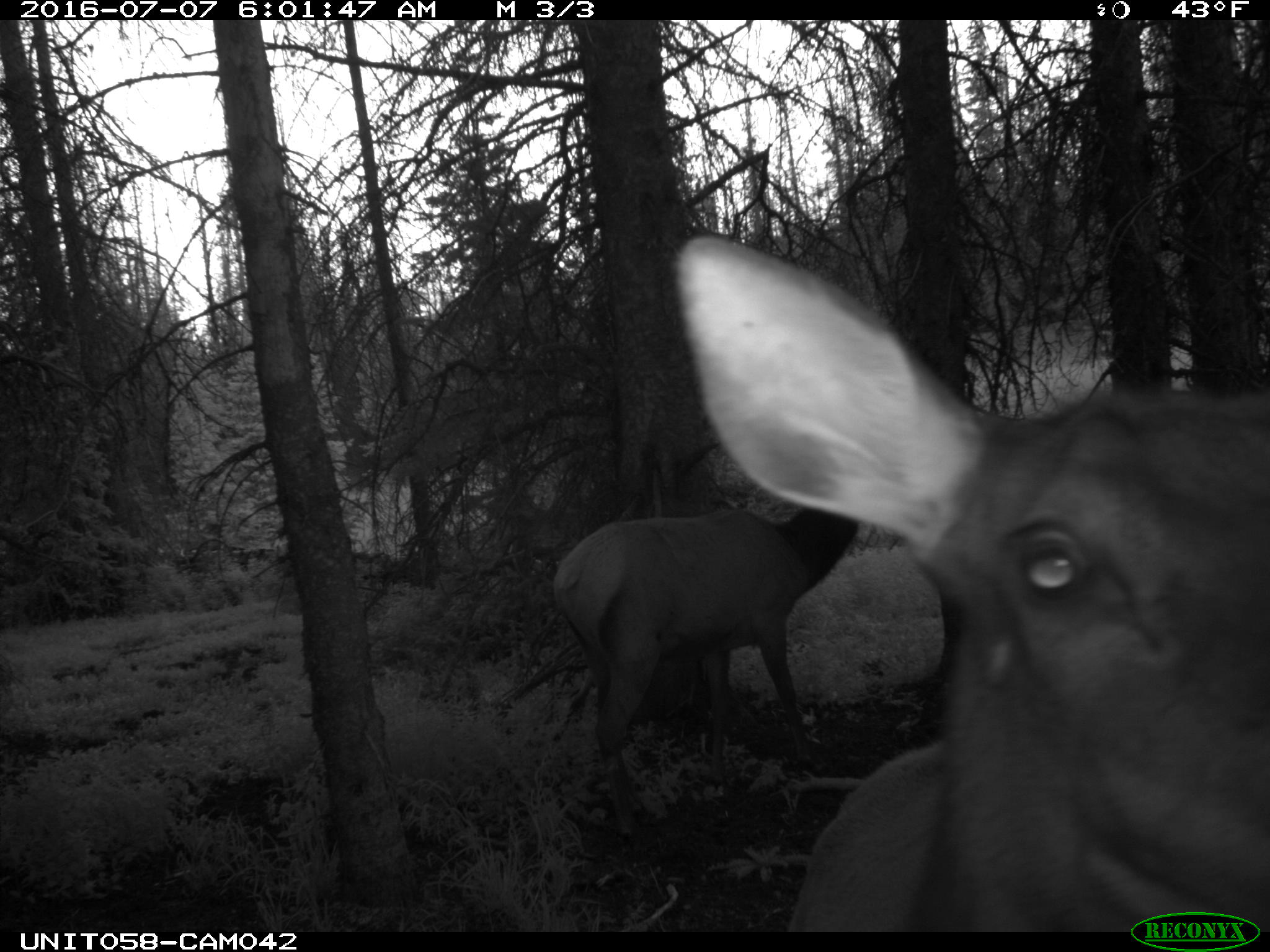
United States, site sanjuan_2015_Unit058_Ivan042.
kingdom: Animalia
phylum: Chordata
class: Mammalia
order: Artiodactyla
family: Cervidae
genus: Cervus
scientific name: Cervus elaphus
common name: red deer